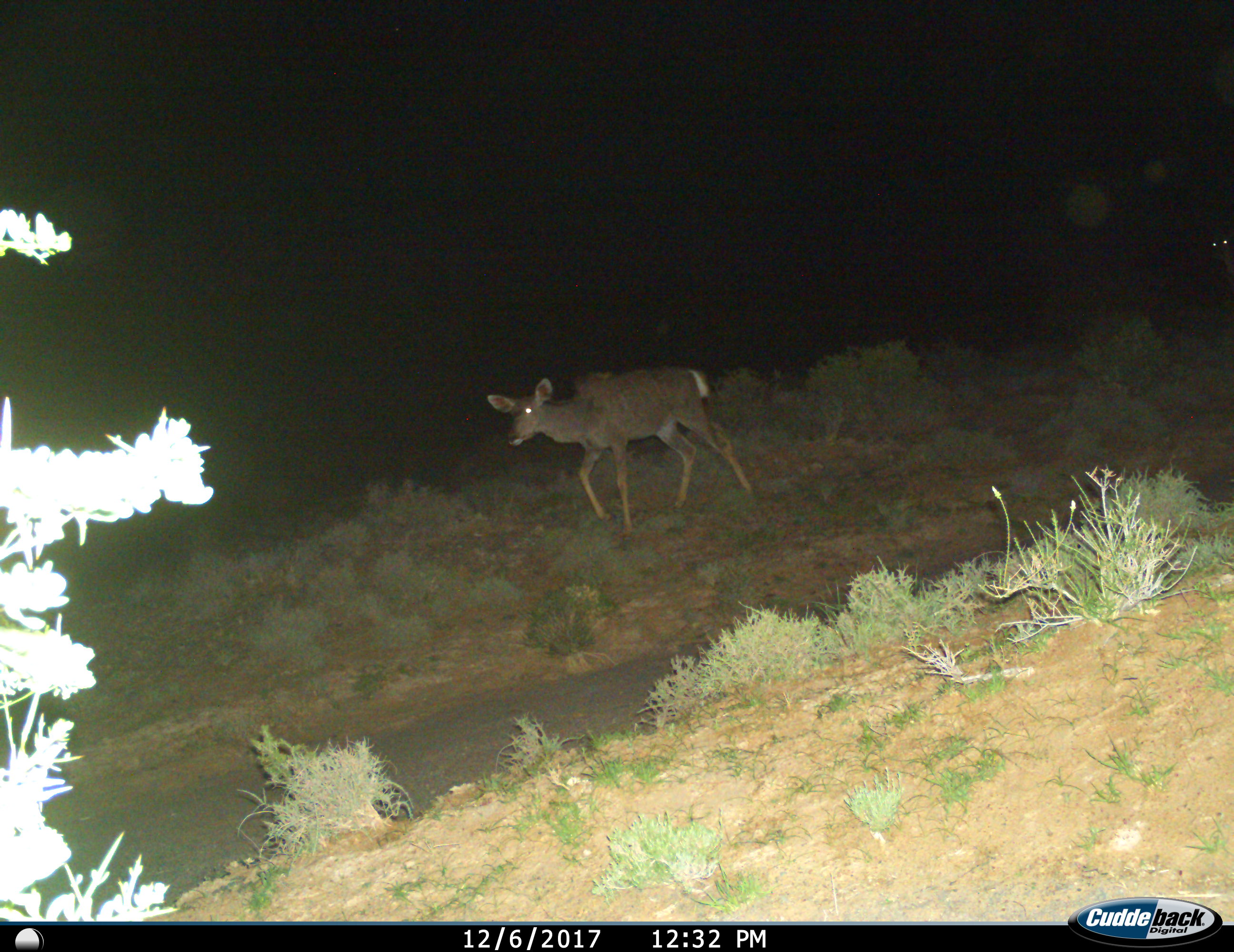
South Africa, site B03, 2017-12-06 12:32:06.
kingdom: Animalia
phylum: Chordata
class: Mammalia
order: Artiodactyla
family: Bovidae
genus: Tragelaphus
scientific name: Tragelaphus strepsiceros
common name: greater kudu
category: kudu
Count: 1.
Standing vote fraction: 17%.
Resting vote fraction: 0%.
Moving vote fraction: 83%.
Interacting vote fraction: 0%.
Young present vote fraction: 0%.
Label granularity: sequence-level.